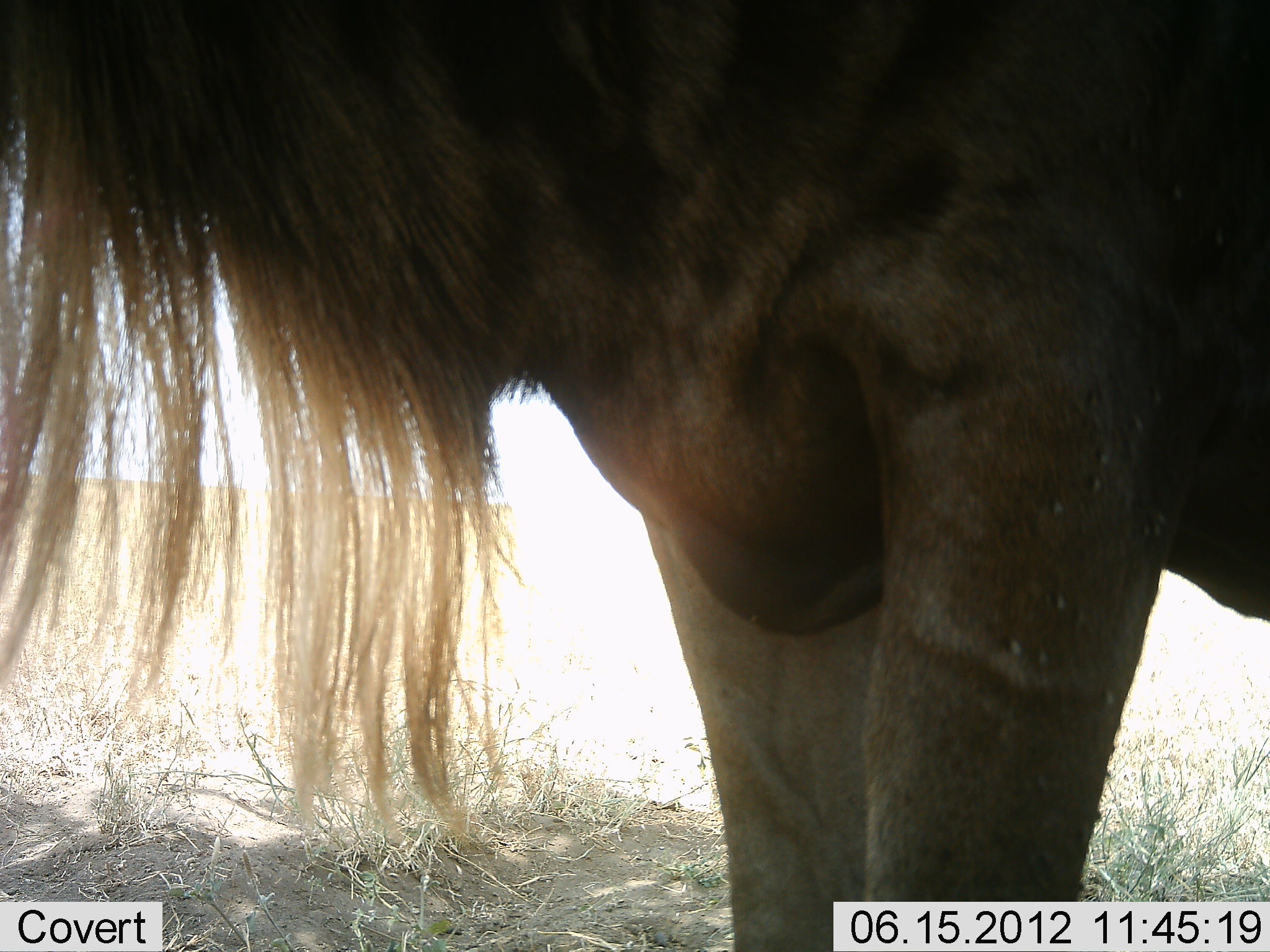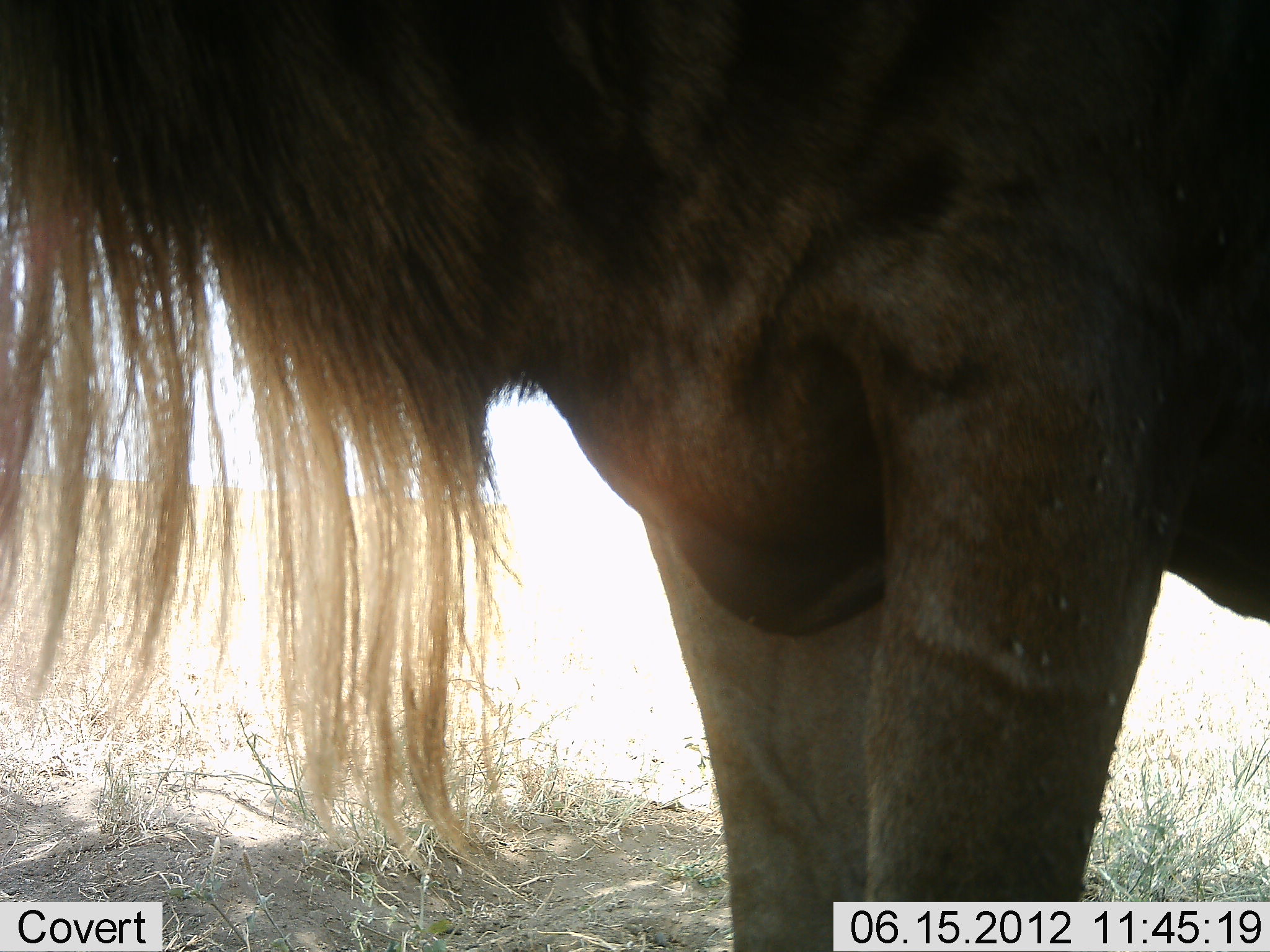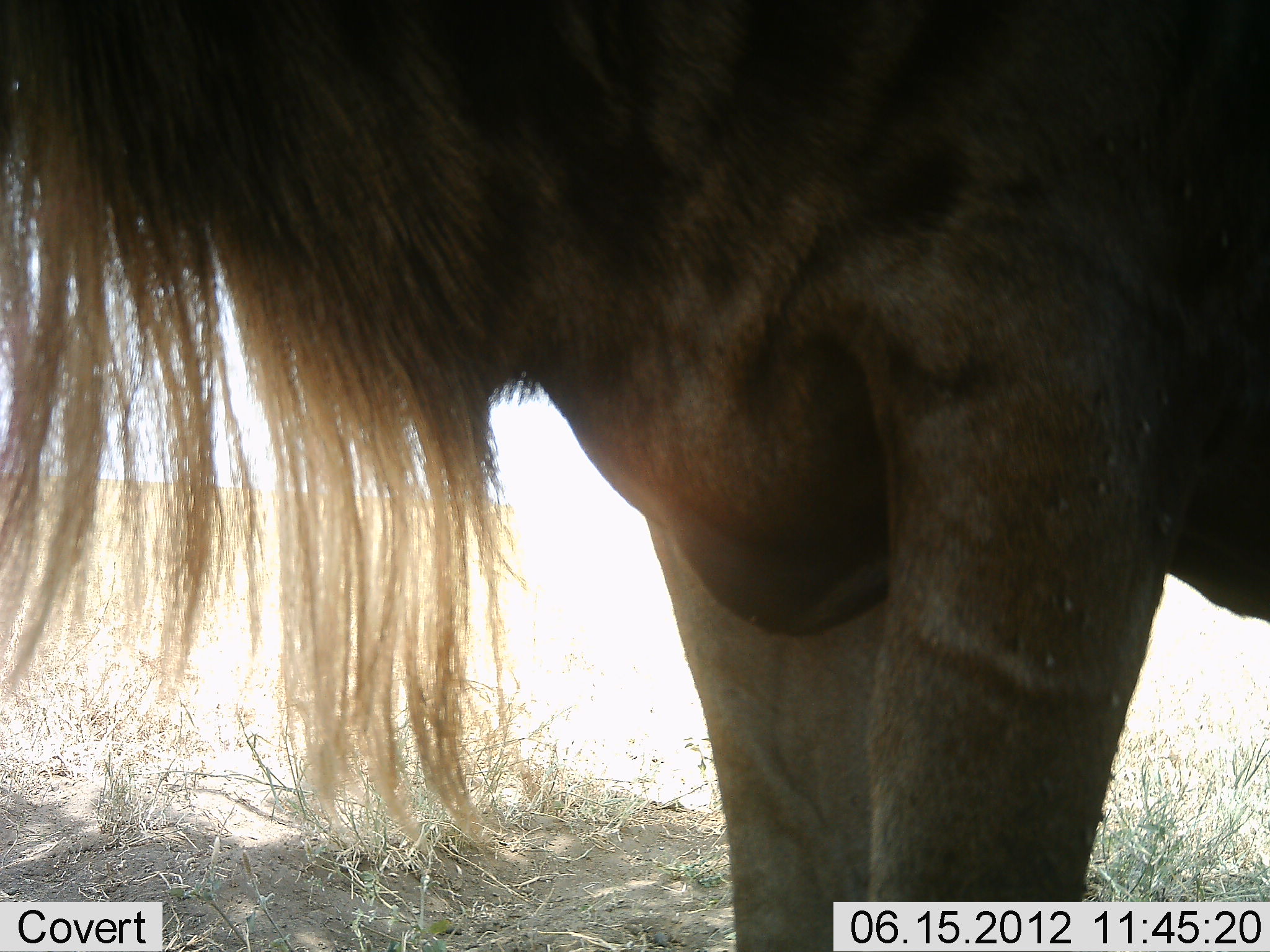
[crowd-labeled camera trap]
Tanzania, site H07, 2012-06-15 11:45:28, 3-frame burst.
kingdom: Animalia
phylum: Chordata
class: Mammalia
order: Artiodactyla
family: Bovidae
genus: Connochaetes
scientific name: Connochaetes taurinus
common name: blue wildebeest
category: wildebeest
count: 1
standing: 100%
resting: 0%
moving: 0%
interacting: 0%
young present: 0%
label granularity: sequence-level